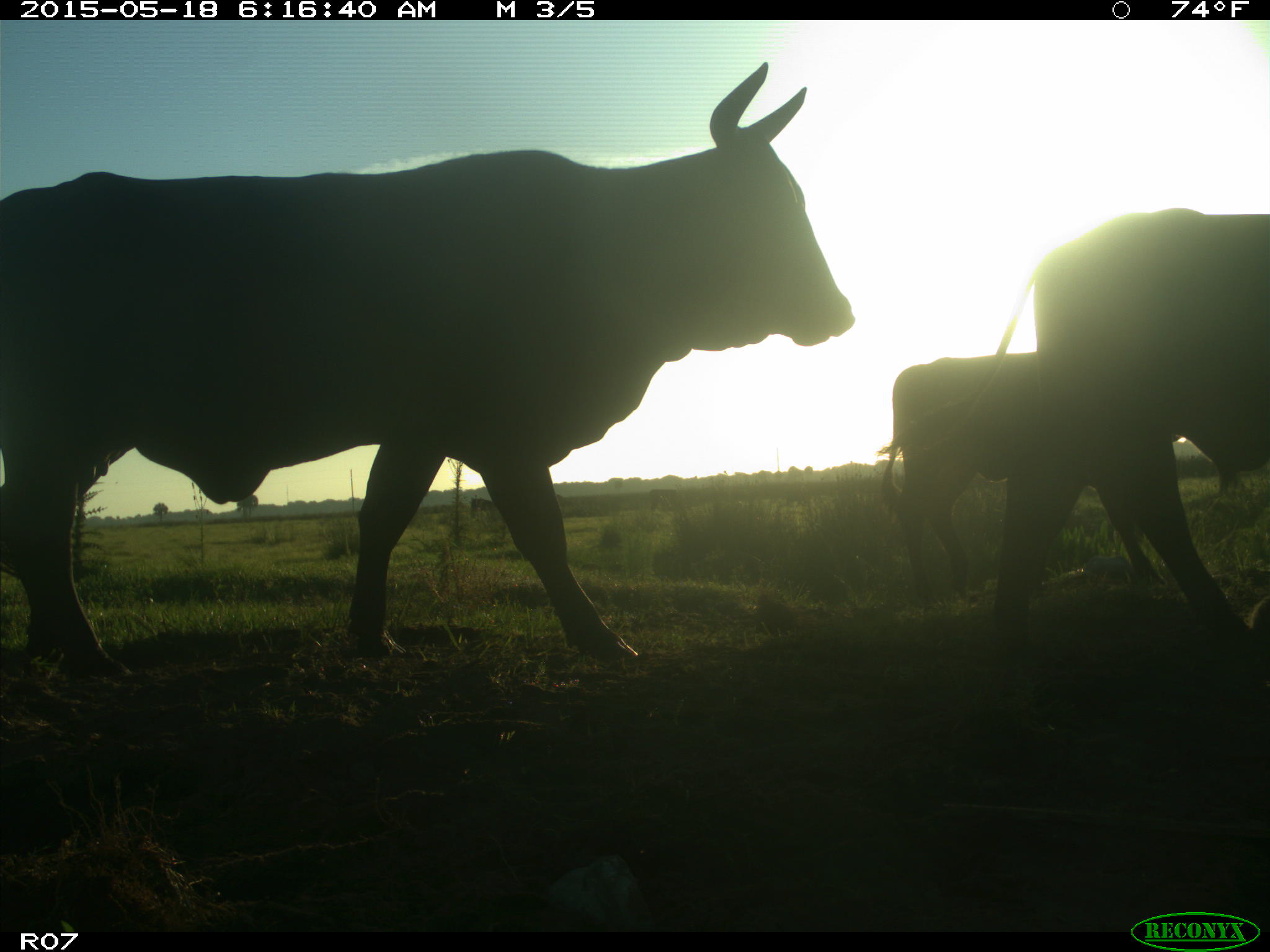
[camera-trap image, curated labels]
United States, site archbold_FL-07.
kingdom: Animalia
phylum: Chordata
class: Mammalia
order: Artiodactyla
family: Bovidae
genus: Bos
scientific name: Bos taurus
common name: domestic cow